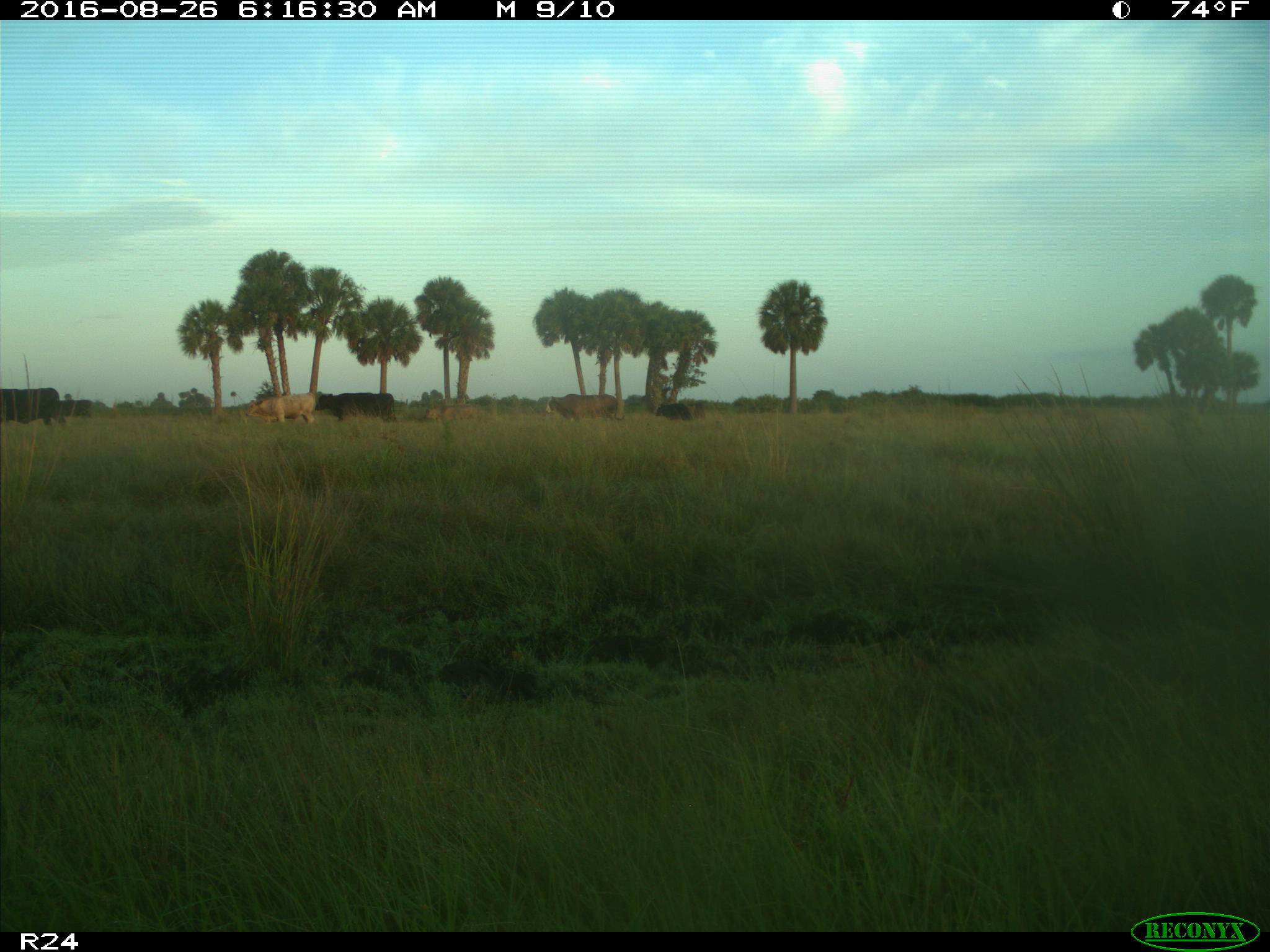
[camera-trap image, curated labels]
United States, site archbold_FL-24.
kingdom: Animalia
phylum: Chordata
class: Mammalia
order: Artiodactyla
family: Bovidae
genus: Bos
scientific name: Bos taurus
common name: domestic cow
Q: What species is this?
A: Bos taurus (domestic cow).